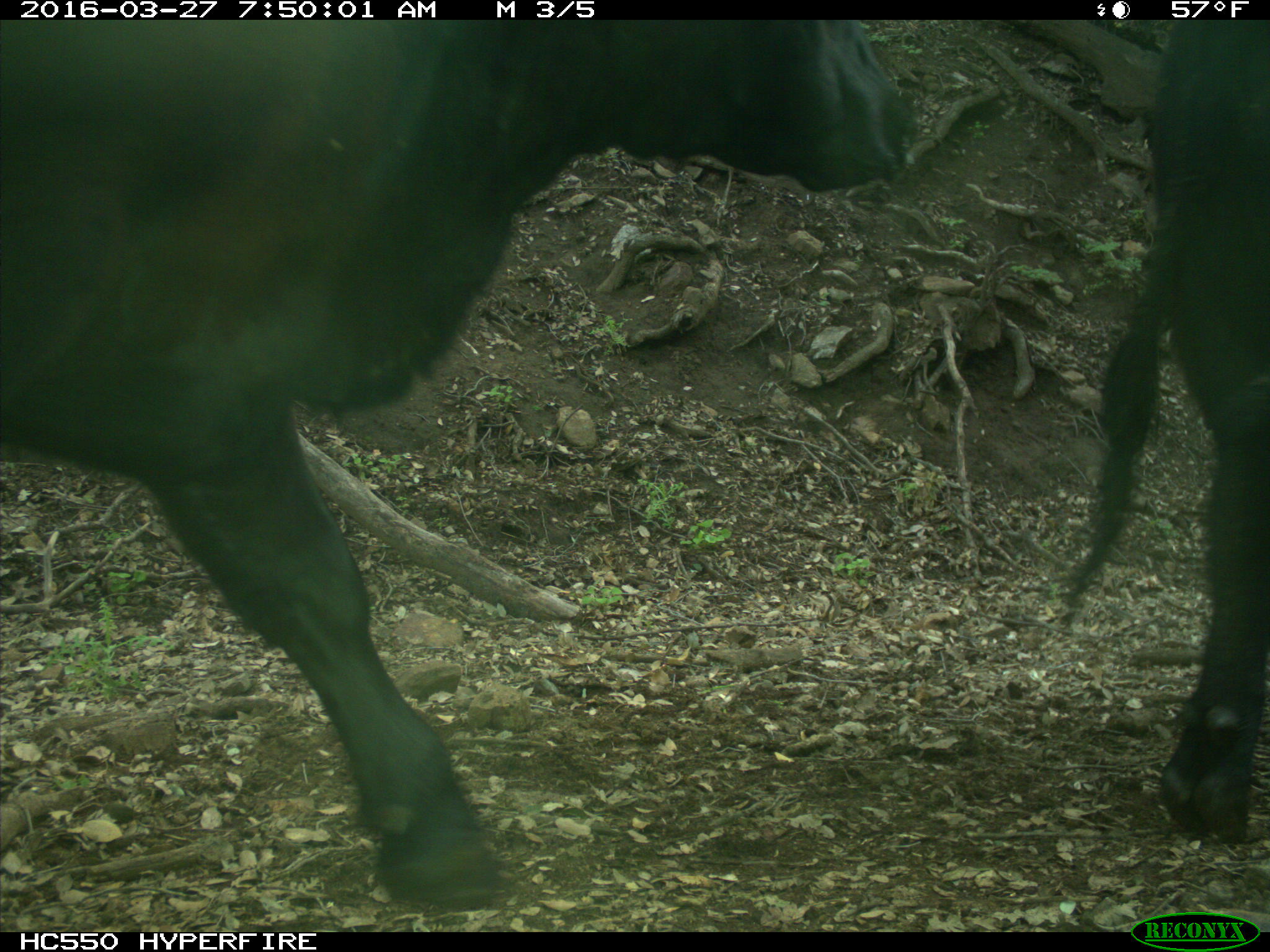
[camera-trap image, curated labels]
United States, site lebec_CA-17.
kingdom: Animalia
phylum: Chordata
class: Mammalia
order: Artiodactyla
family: Bovidae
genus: Bos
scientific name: Bos taurus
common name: domestic cow